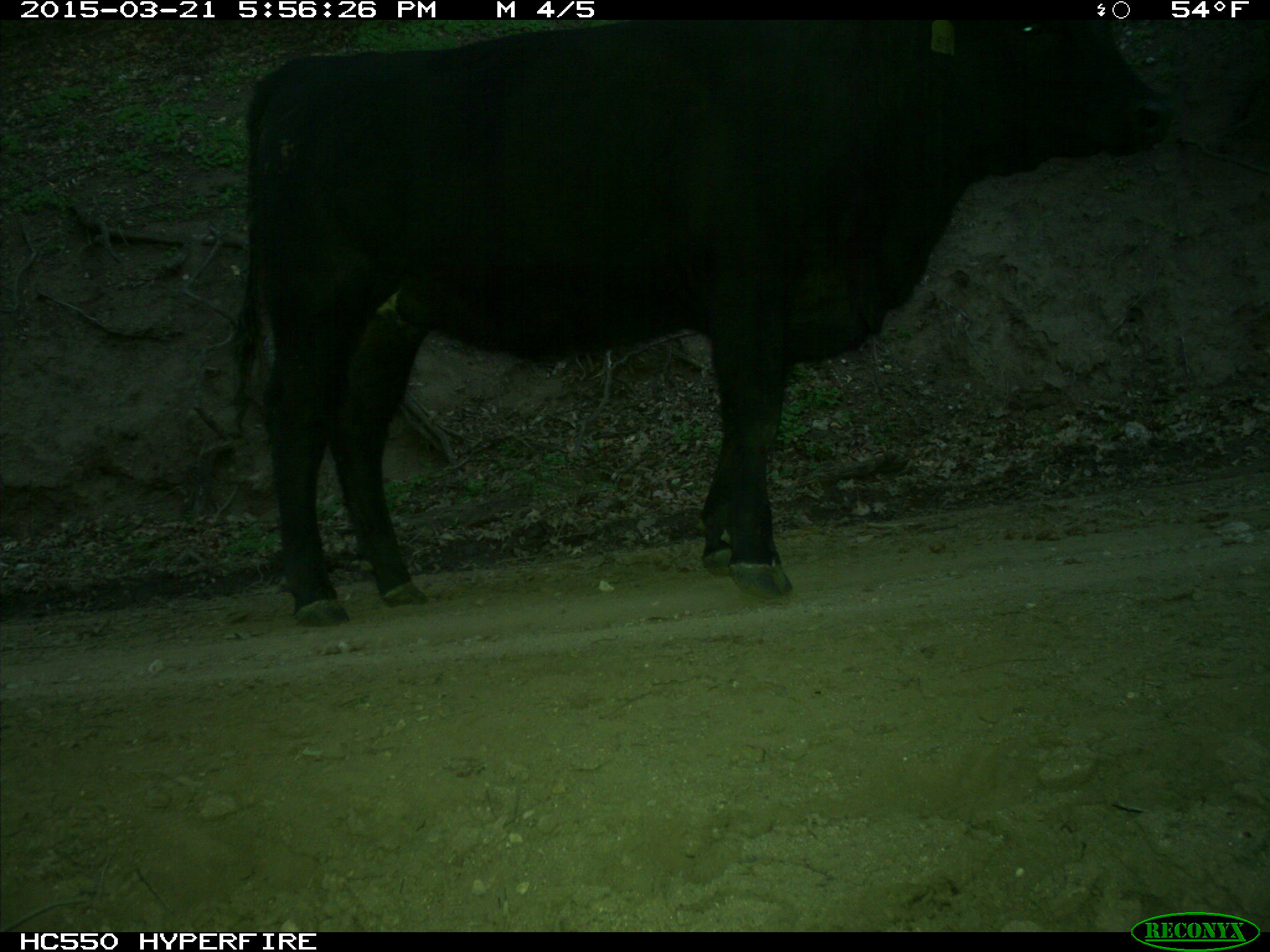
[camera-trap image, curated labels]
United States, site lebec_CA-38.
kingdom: Animalia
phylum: Chordata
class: Mammalia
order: Artiodactyla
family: Bovidae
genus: Bos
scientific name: Bos taurus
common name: domestic cow